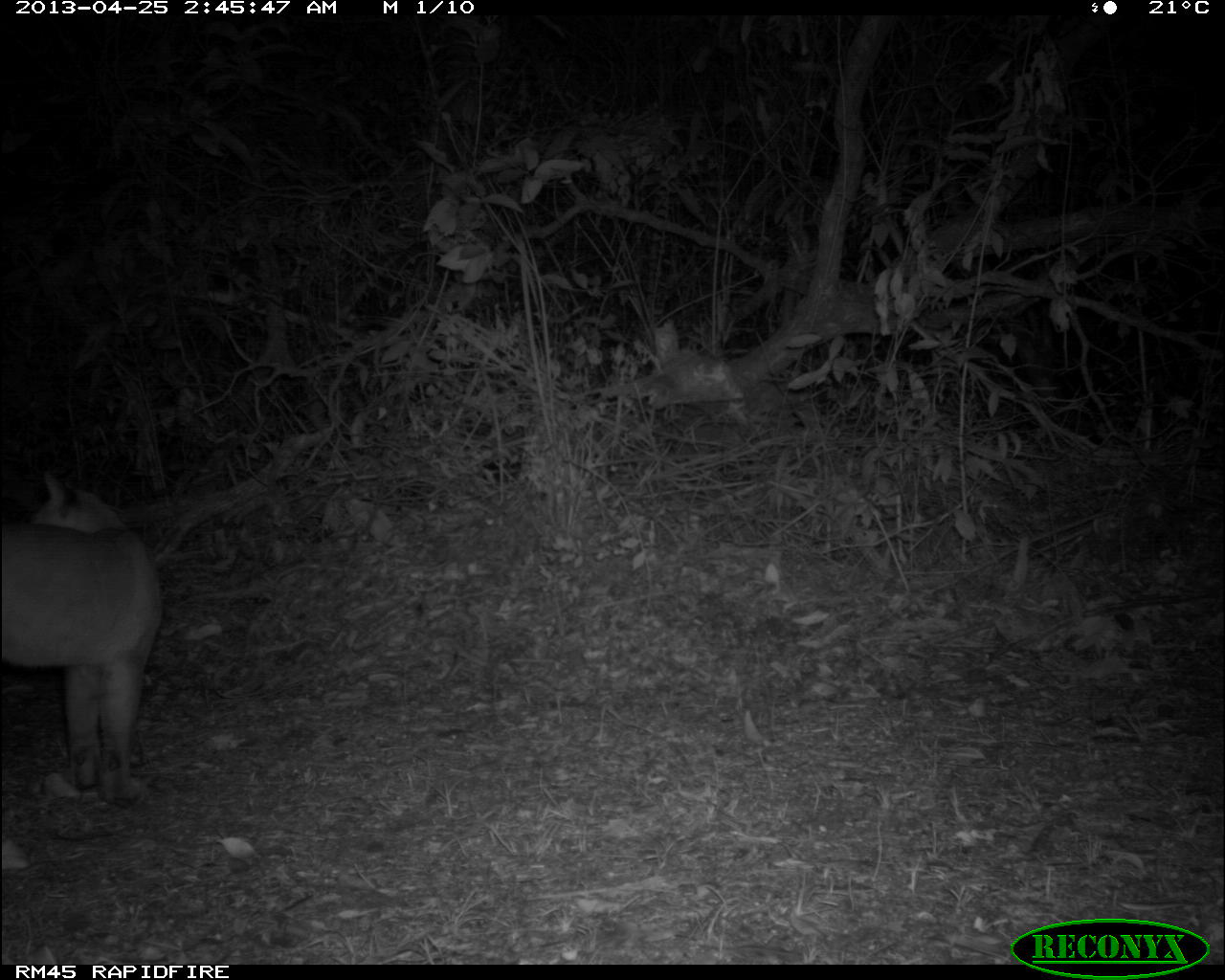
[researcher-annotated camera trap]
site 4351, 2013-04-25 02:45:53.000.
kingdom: Animalia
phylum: Chordata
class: Mammalia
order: Carnivora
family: Felidae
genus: Puma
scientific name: Puma concolor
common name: mountain lion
Puma concolor (mountain lion), count 1.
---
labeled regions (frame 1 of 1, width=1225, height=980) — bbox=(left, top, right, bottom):
puma concolor: bbox=(1, 470, 163, 808)